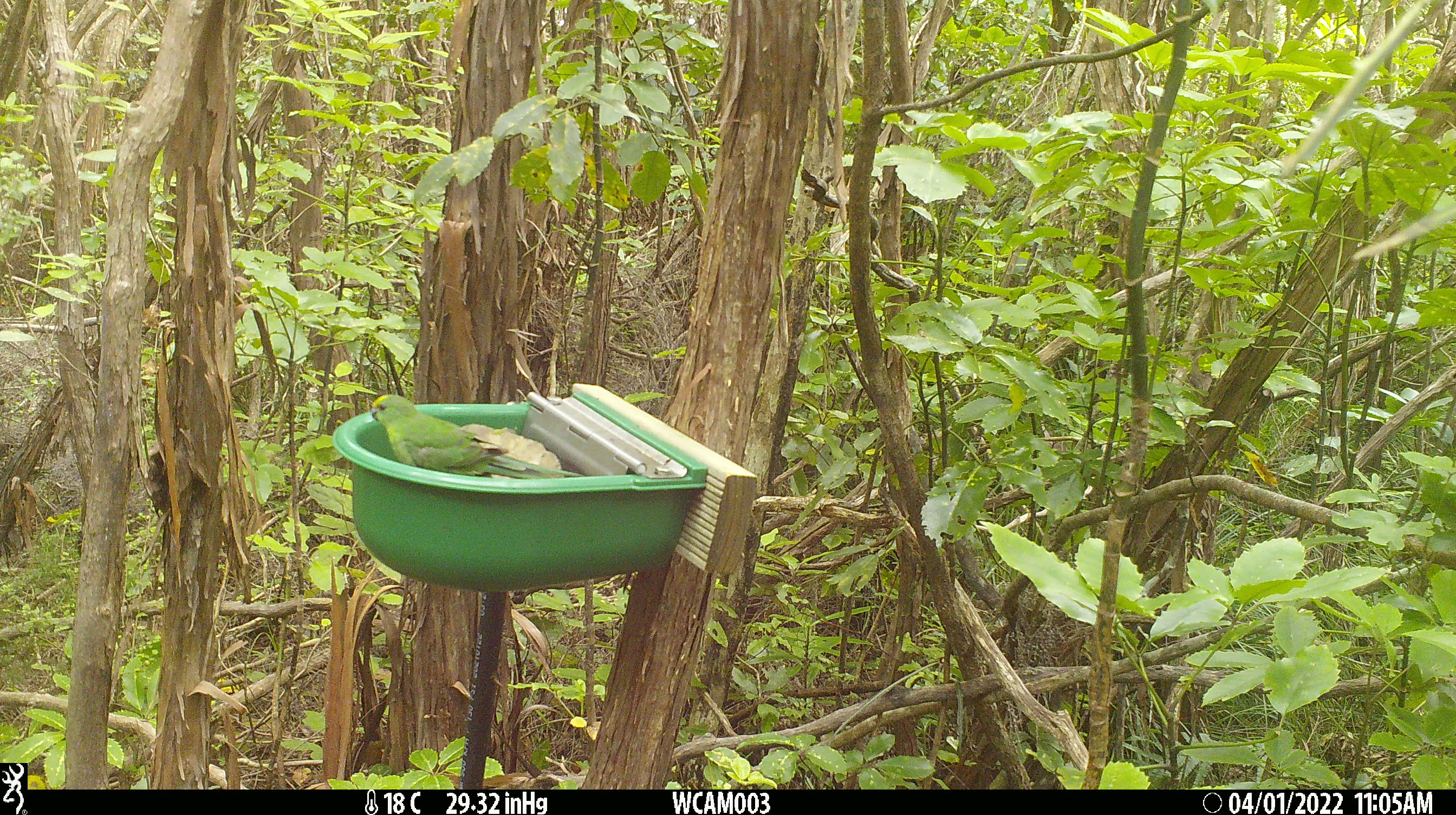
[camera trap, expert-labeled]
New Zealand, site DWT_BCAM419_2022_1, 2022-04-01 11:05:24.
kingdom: Animalia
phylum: Chordata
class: Aves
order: Psittaciformes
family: Psittaculidae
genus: Cyanoramphus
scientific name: Cyanoramphus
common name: parakeet